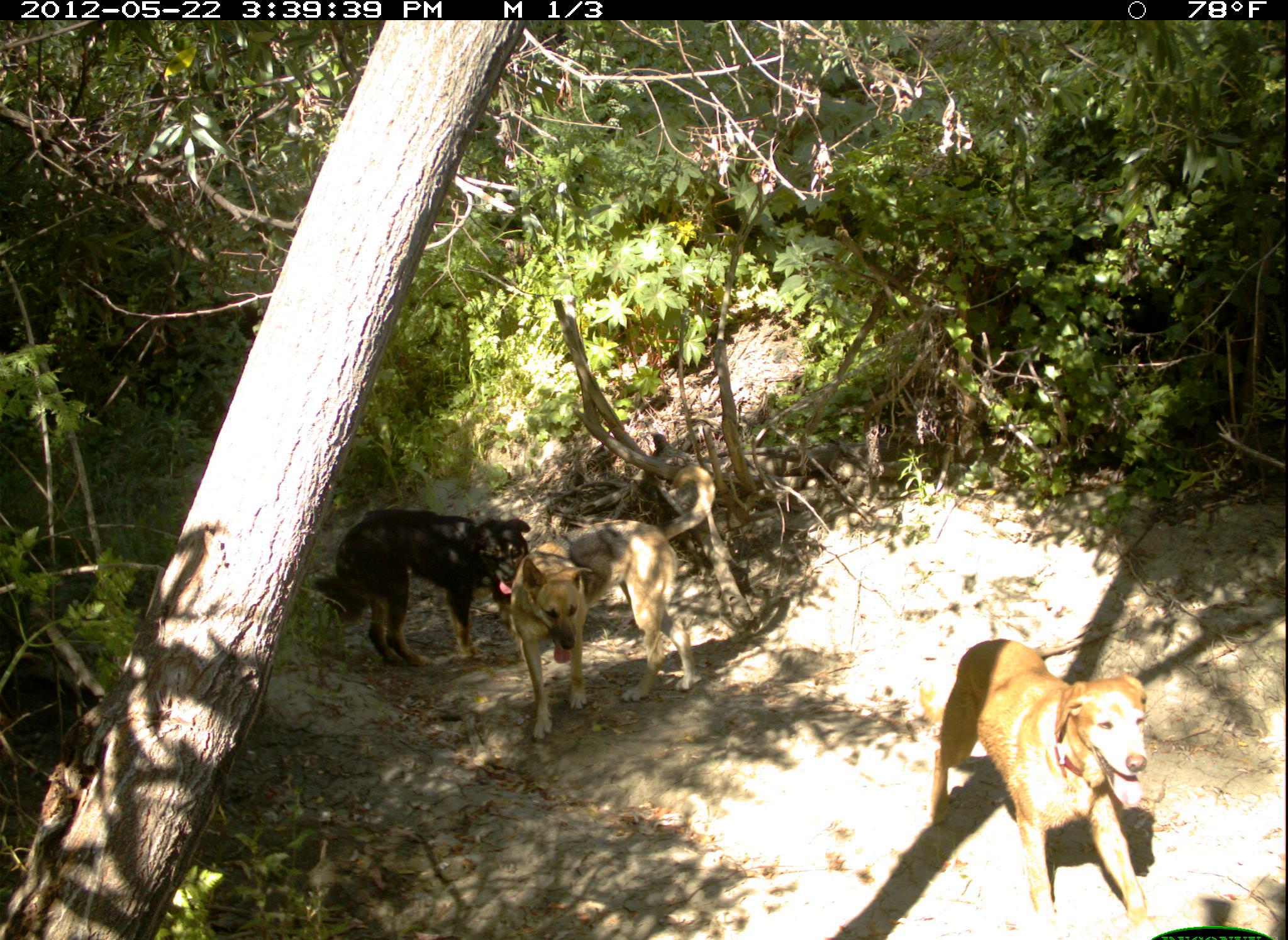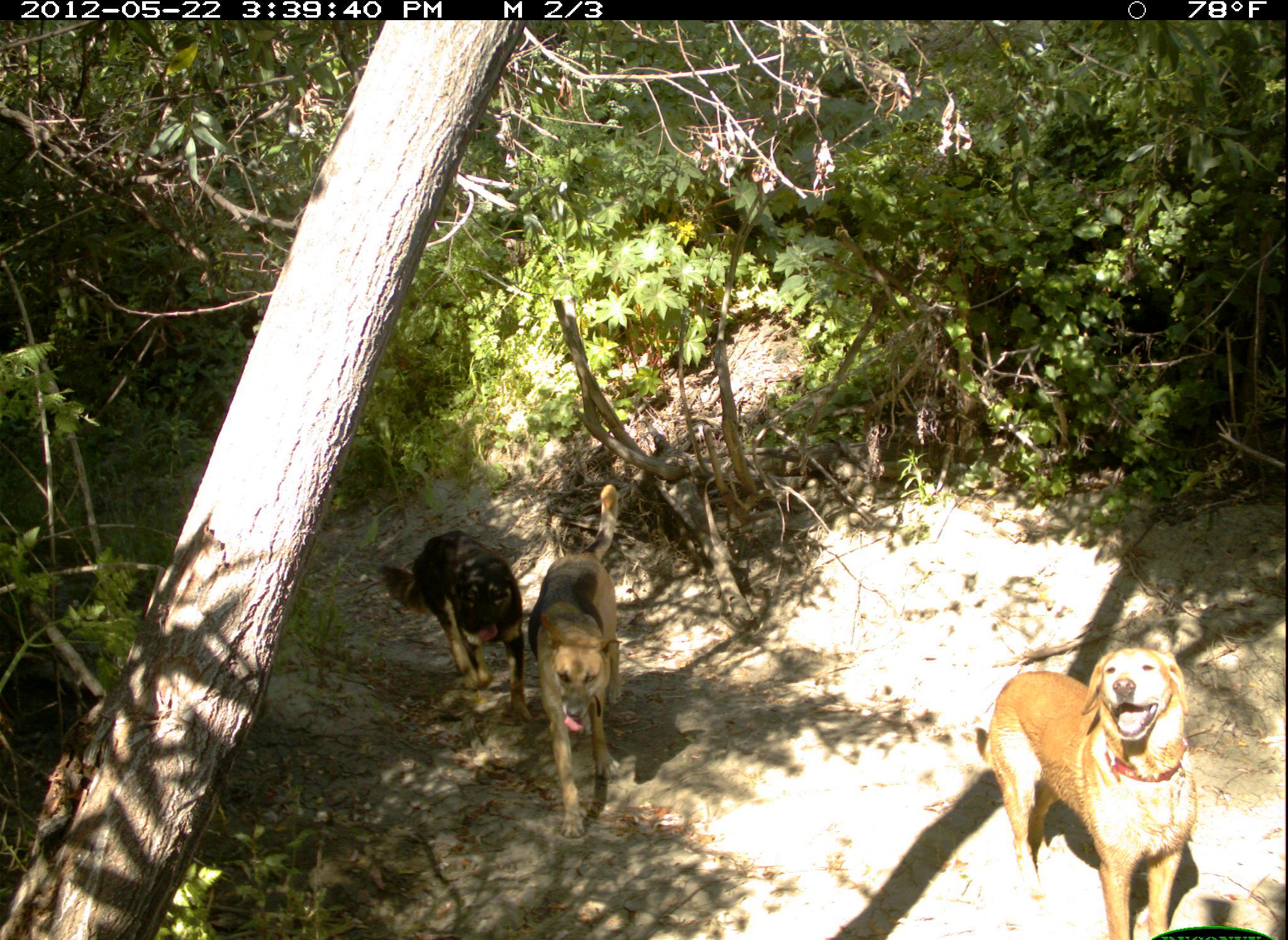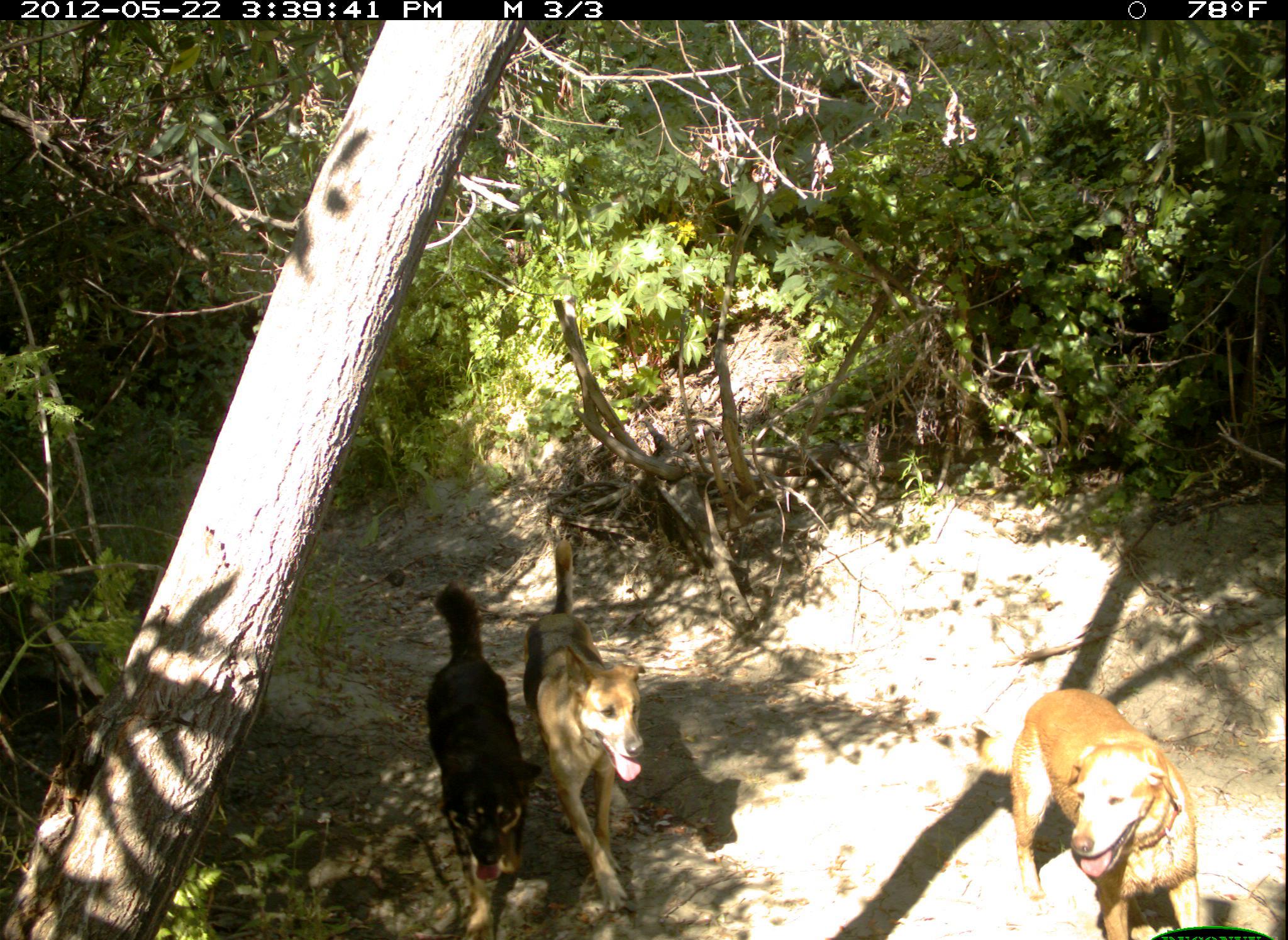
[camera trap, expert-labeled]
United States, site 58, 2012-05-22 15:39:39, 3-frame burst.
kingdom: Animalia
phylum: Chordata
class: Mammalia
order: Carnivora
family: Canidae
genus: Canis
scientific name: Canis familiaris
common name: domestic dog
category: dog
Dog (domestic dog) (Canis familiaris).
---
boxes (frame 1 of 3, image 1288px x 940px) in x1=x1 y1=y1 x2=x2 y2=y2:
dog: x1=940 y1=635 x2=1156 y2=940; x1=512 y1=465 x2=716 y2=743; x1=311 y1=510 x2=532 y2=667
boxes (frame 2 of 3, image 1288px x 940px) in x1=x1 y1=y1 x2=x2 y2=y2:
dog: x1=975 y1=626 x2=1206 y2=940; x1=528 y1=484 x2=622 y2=840; x1=375 y1=530 x2=533 y2=727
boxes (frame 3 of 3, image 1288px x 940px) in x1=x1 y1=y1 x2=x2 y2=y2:
dog: x1=960 y1=689 x2=1201 y2=940; x1=524 y1=545 x2=646 y2=911; x1=422 y1=584 x2=544 y2=940